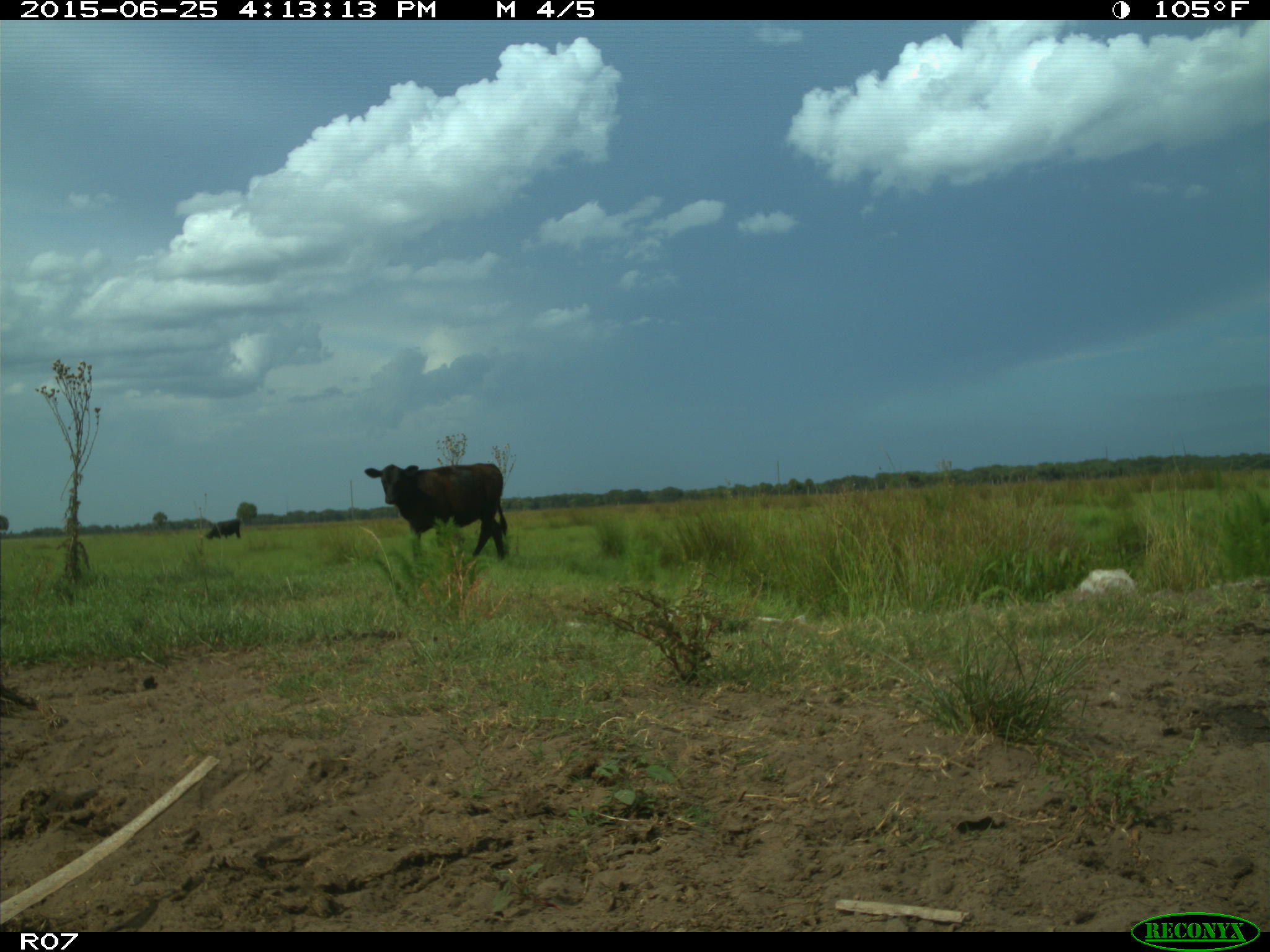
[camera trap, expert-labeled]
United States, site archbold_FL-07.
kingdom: Animalia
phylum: Chordata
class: Mammalia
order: Artiodactyla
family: Bovidae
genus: Bos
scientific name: Bos taurus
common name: domestic cow